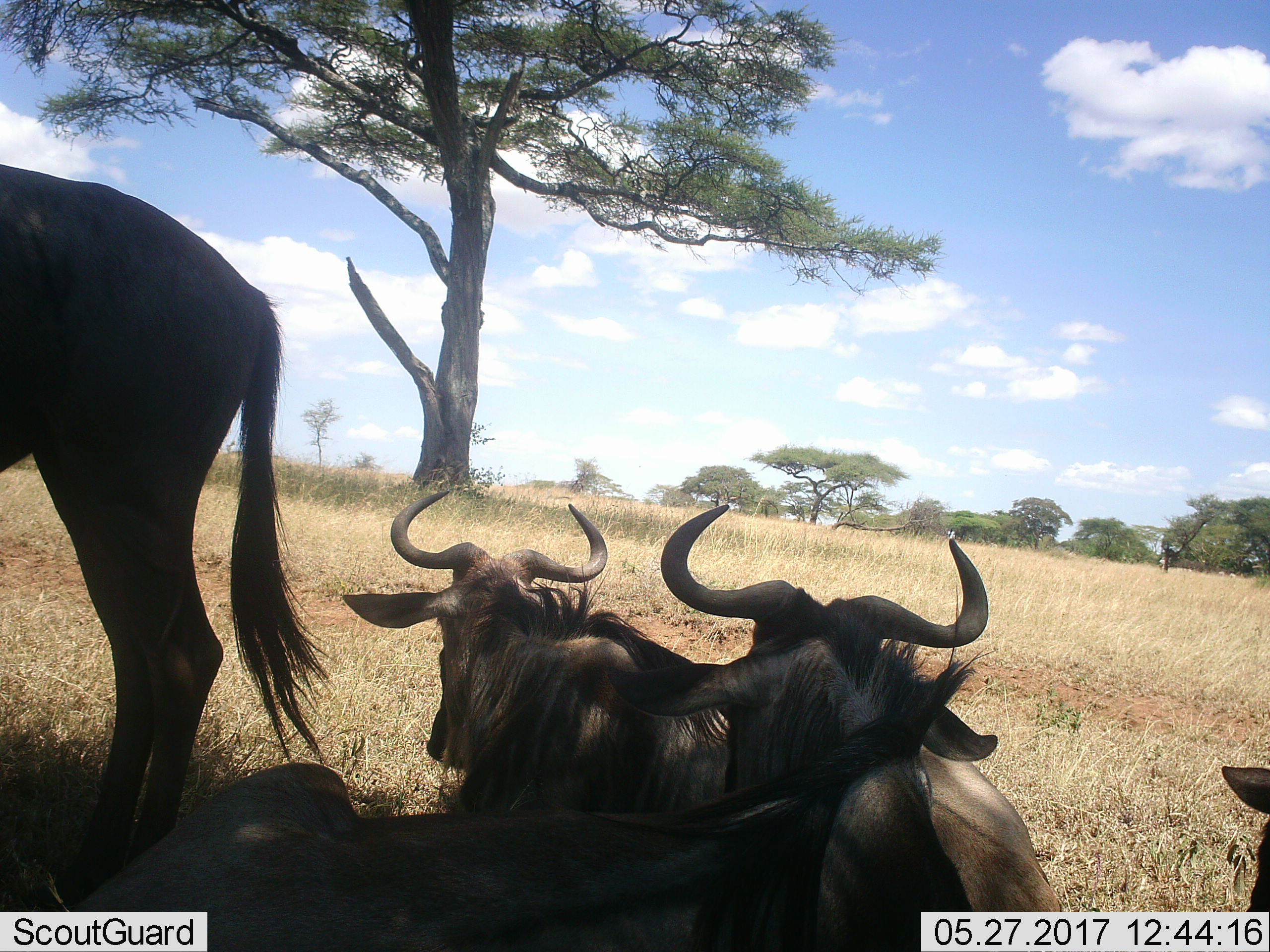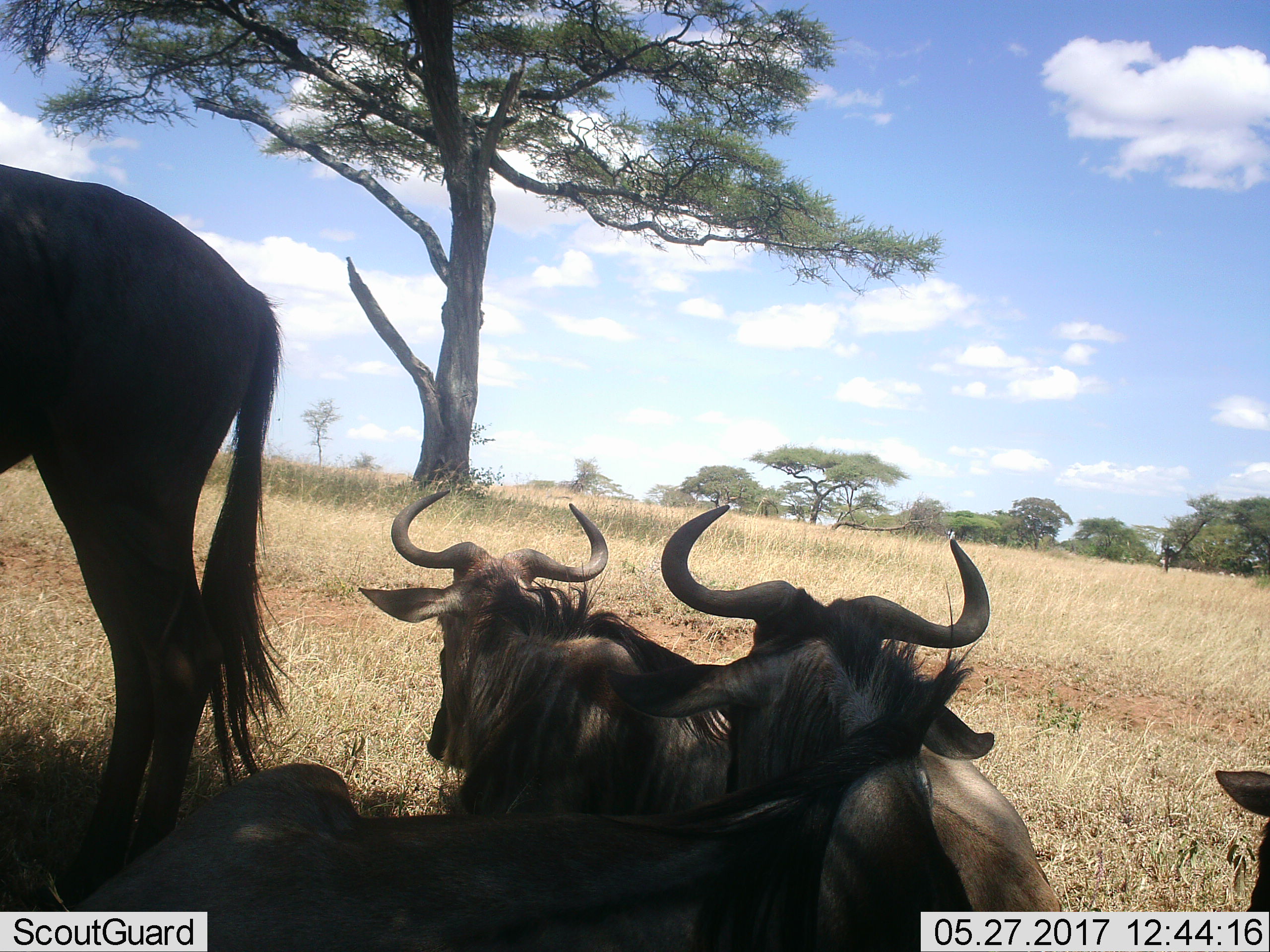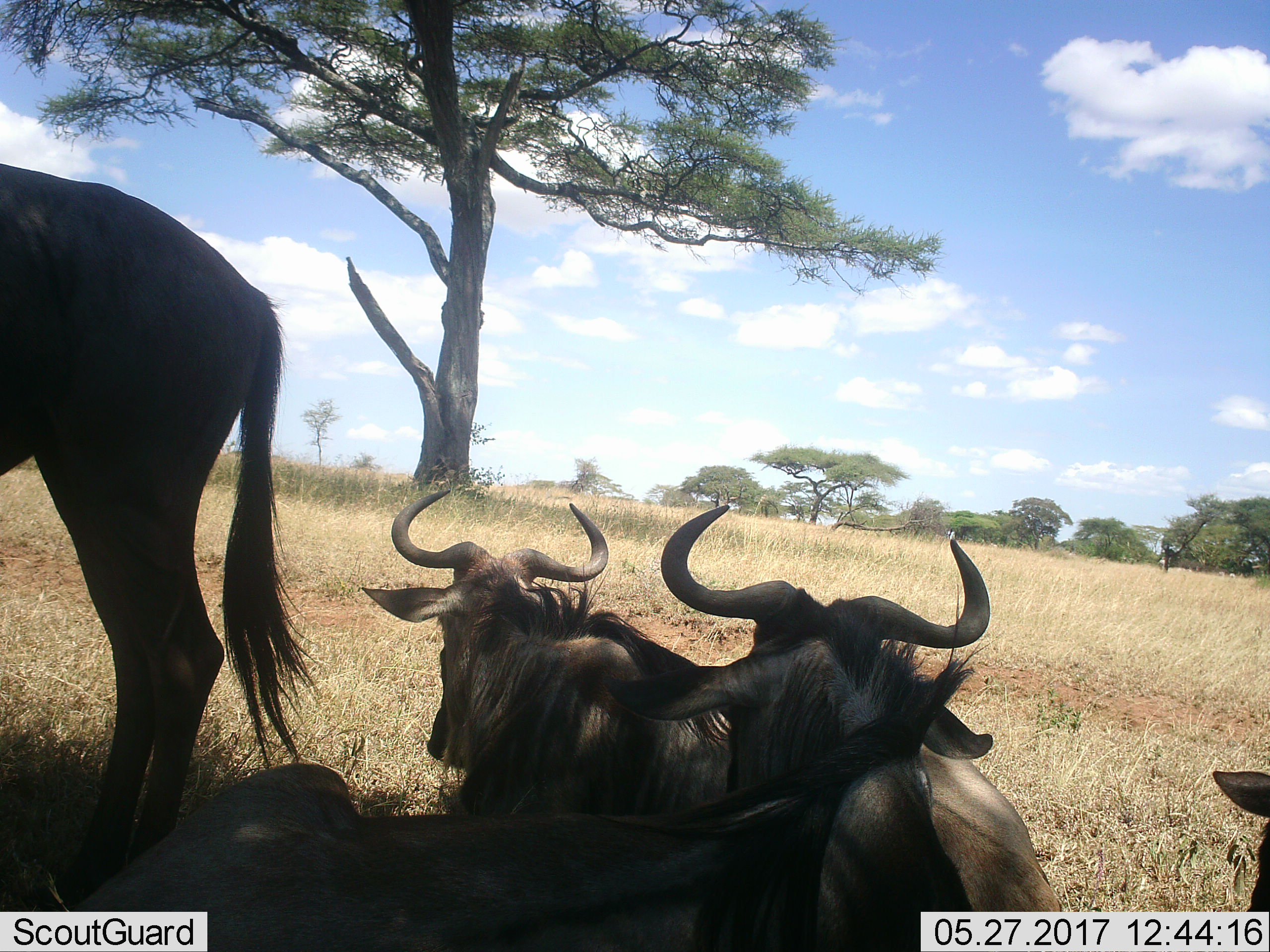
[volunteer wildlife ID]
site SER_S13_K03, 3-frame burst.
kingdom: Animalia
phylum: Chordata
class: Mammalia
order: Artiodactyla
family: Bovidae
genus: Connochaetes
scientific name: Connochaetes taurinus taurinus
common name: blue wildebeest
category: wildebeestblue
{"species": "wildebeestblue (blue wildebeest) (Connochaetes taurinus taurinus)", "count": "4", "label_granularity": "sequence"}